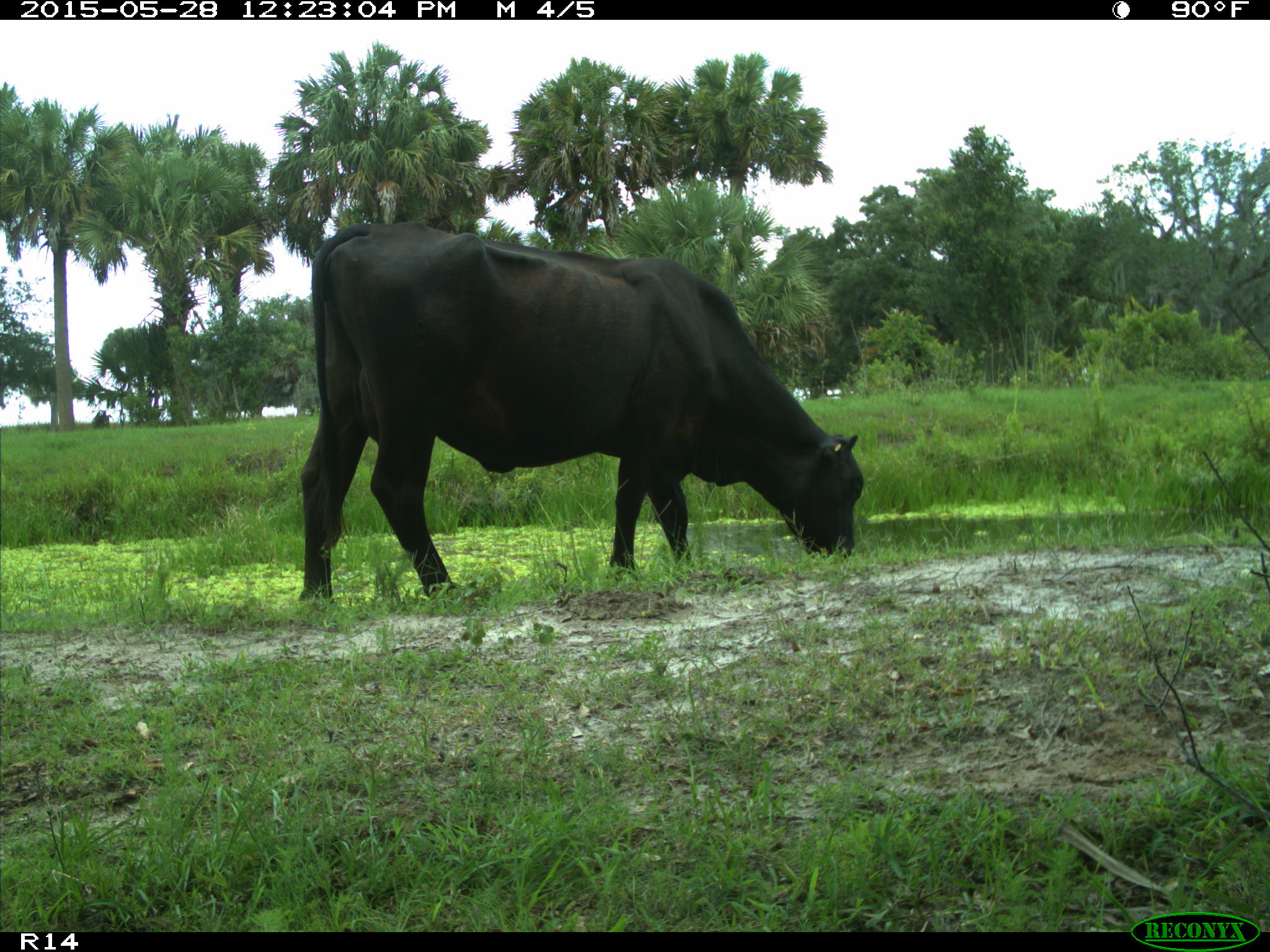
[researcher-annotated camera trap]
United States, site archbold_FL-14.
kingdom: Animalia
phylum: Chordata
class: Mammalia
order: Artiodactyla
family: Bovidae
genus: Bos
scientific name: Bos taurus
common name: domestic cow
Bos taurus (domestic cow).